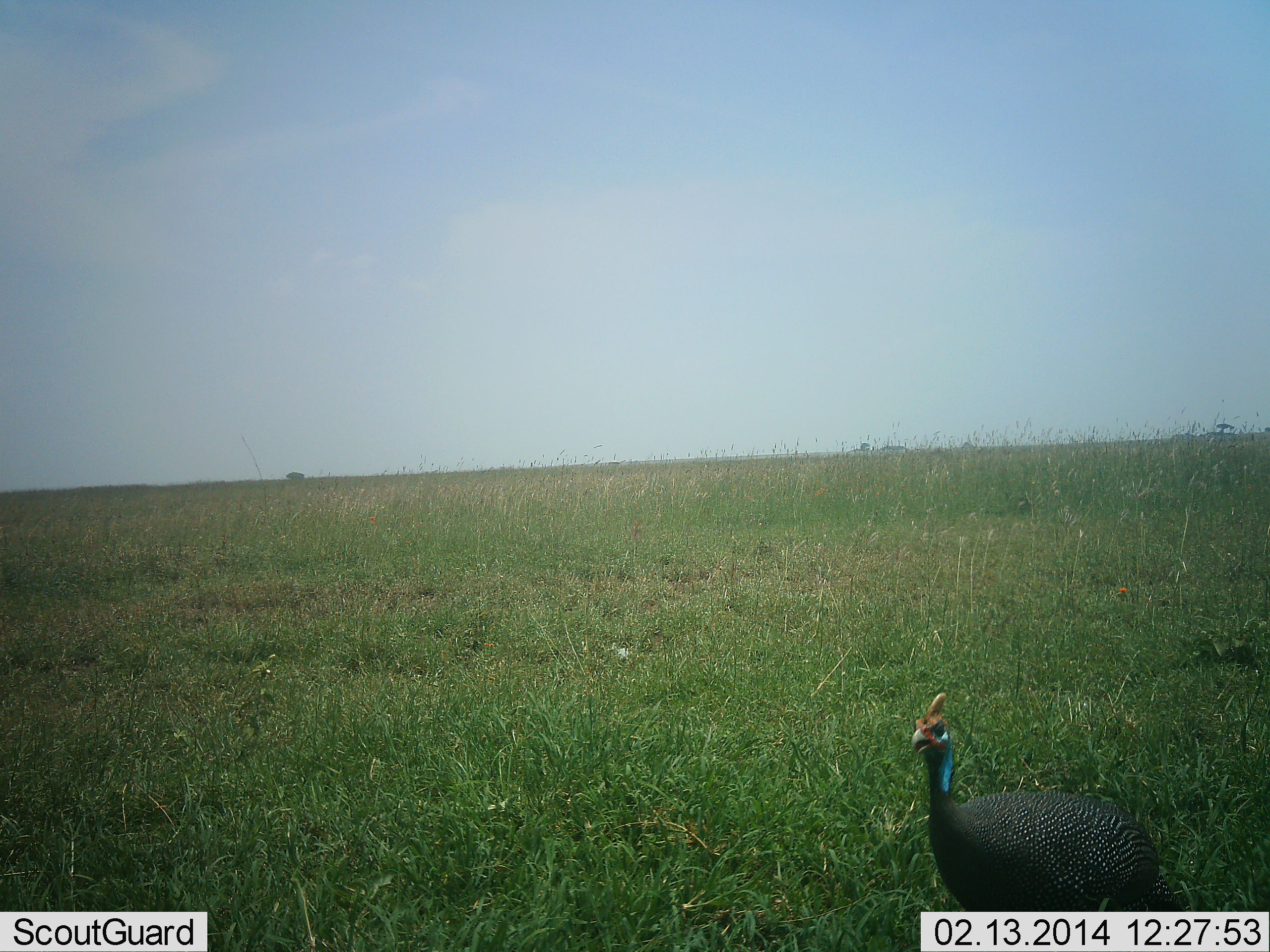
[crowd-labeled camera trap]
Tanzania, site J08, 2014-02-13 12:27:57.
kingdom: Animalia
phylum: Chordata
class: Aves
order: Galliformes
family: Numididae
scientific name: Numididae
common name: guinea fowl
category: guineafowl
Guineafowl (guinea fowl) (Numididae), count 1. Behavior (volunteer vote fractions): standing 90%, resting 0%, moving 10%, interacting 0%. Young present (vote fraction): 0%. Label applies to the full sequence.